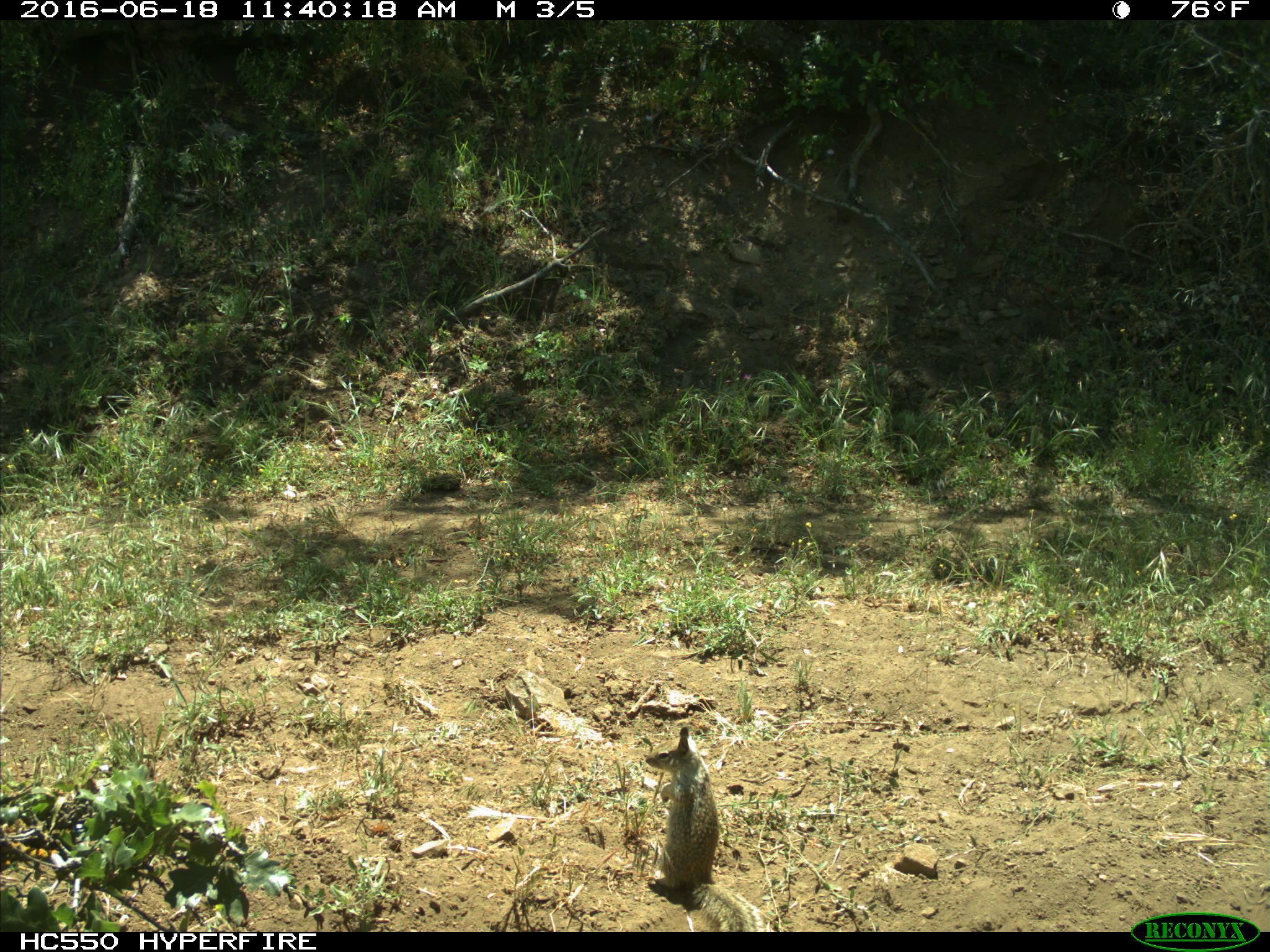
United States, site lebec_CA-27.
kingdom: Animalia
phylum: Chordata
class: Mammalia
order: Rodentia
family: Sciuridae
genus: Otospermophilus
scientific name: Otospermophilus beecheyi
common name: california ground squirrel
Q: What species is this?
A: Otospermophilus beecheyi (california ground squirrel).